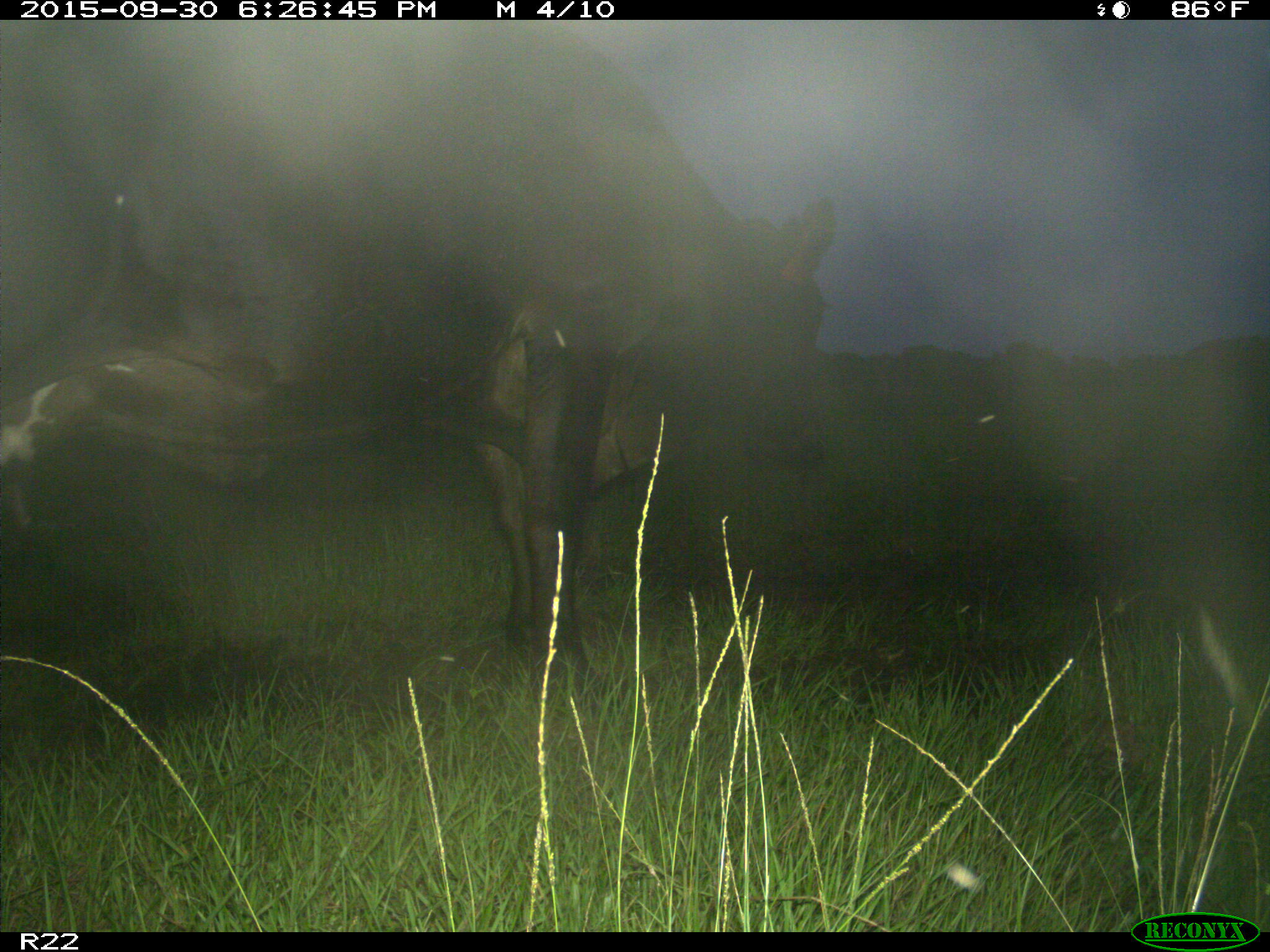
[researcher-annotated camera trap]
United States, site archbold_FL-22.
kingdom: Animalia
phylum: Chordata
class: Mammalia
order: Artiodactyla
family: Bovidae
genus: Bos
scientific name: Bos taurus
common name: domestic cow